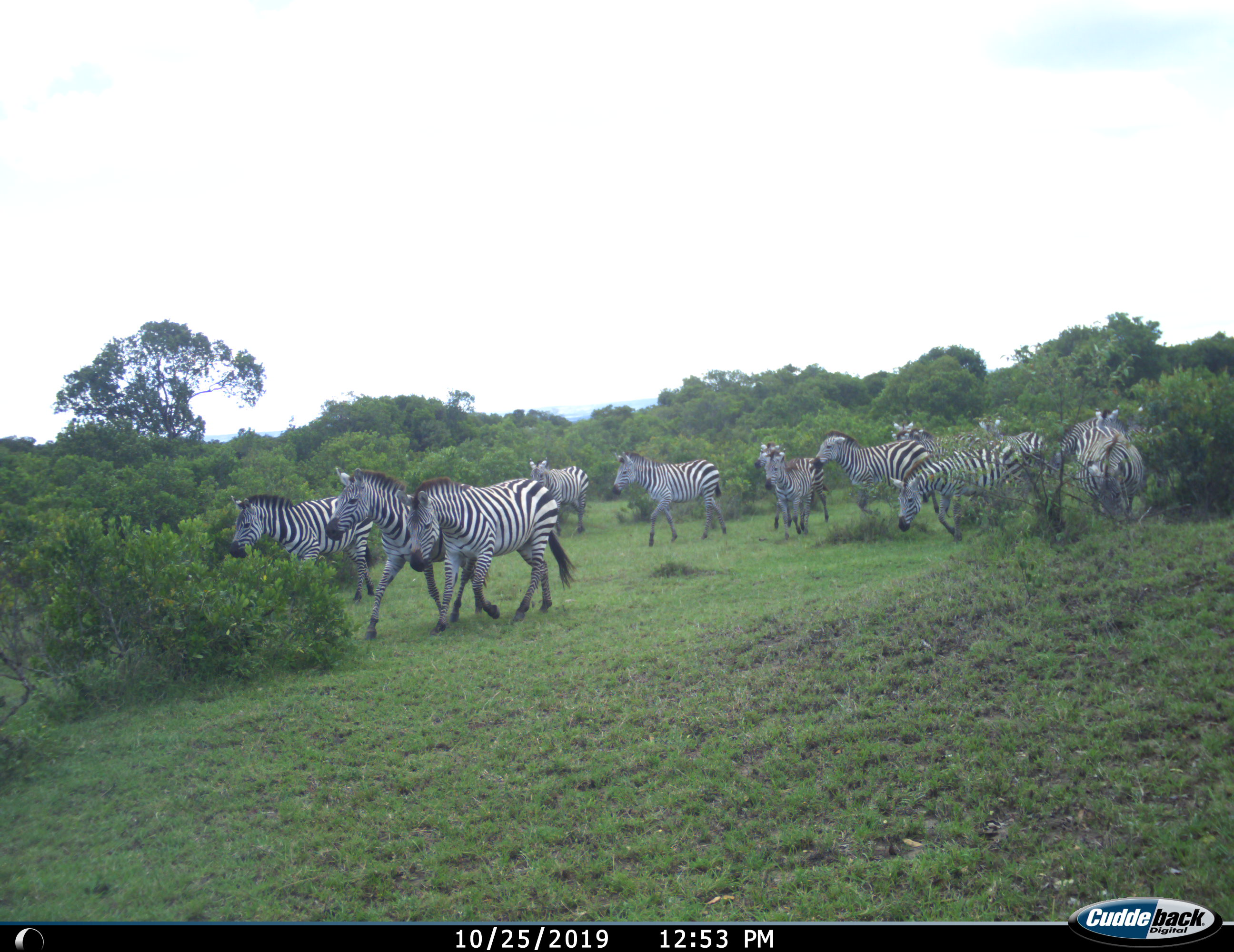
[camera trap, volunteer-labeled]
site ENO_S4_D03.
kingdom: Animalia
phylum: Chordata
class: Mammalia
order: Perissodactyla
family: Equidae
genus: Equus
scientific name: Equus quagga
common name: plains zebra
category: zebraplains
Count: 11-50.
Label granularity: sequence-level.